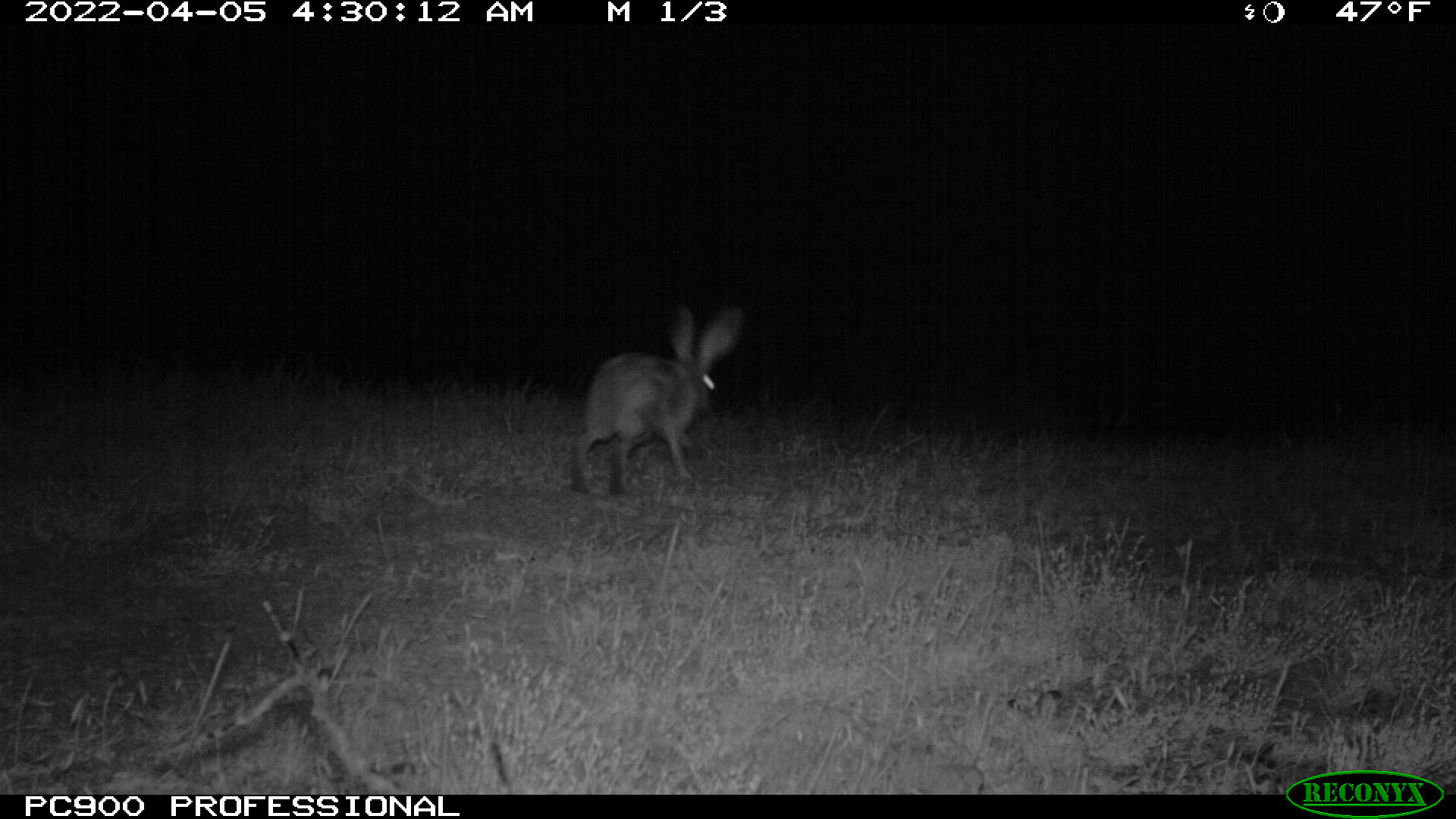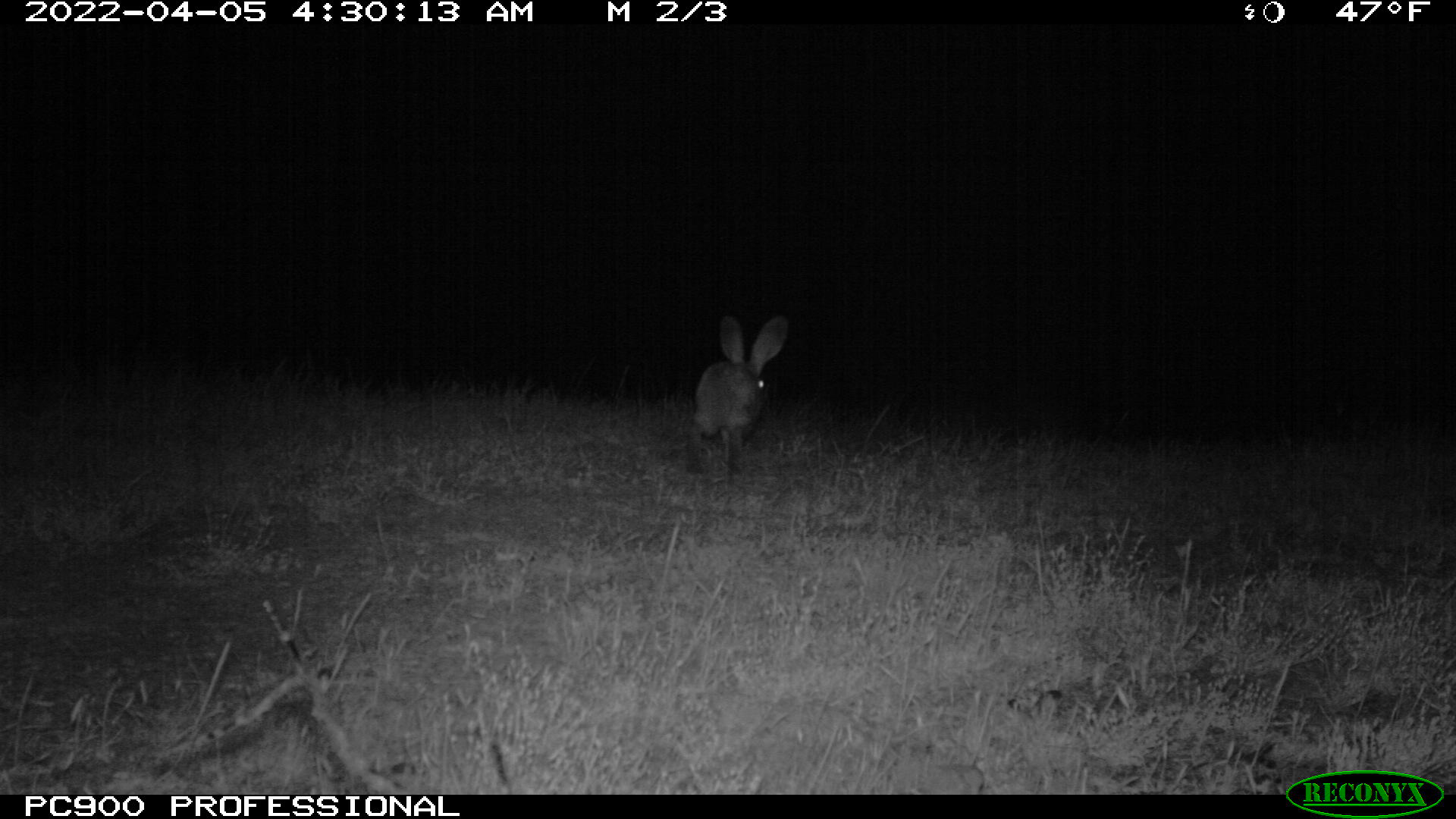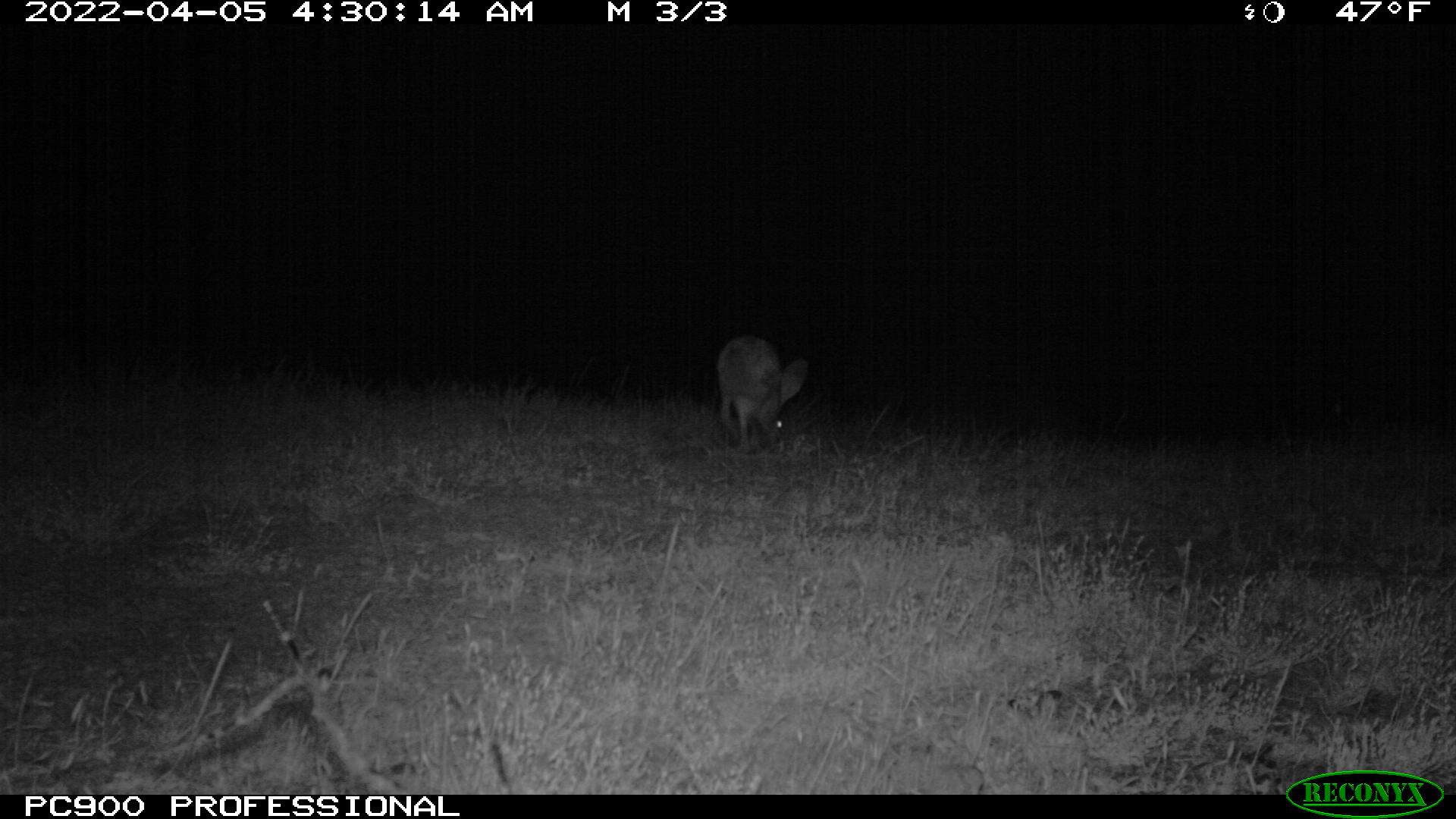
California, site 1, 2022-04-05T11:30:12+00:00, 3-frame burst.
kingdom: Animalia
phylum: Chordata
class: Mammalia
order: Lagomorpha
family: Leporidae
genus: Lepus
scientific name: Lepus californicus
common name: black-tailed jackrabbit